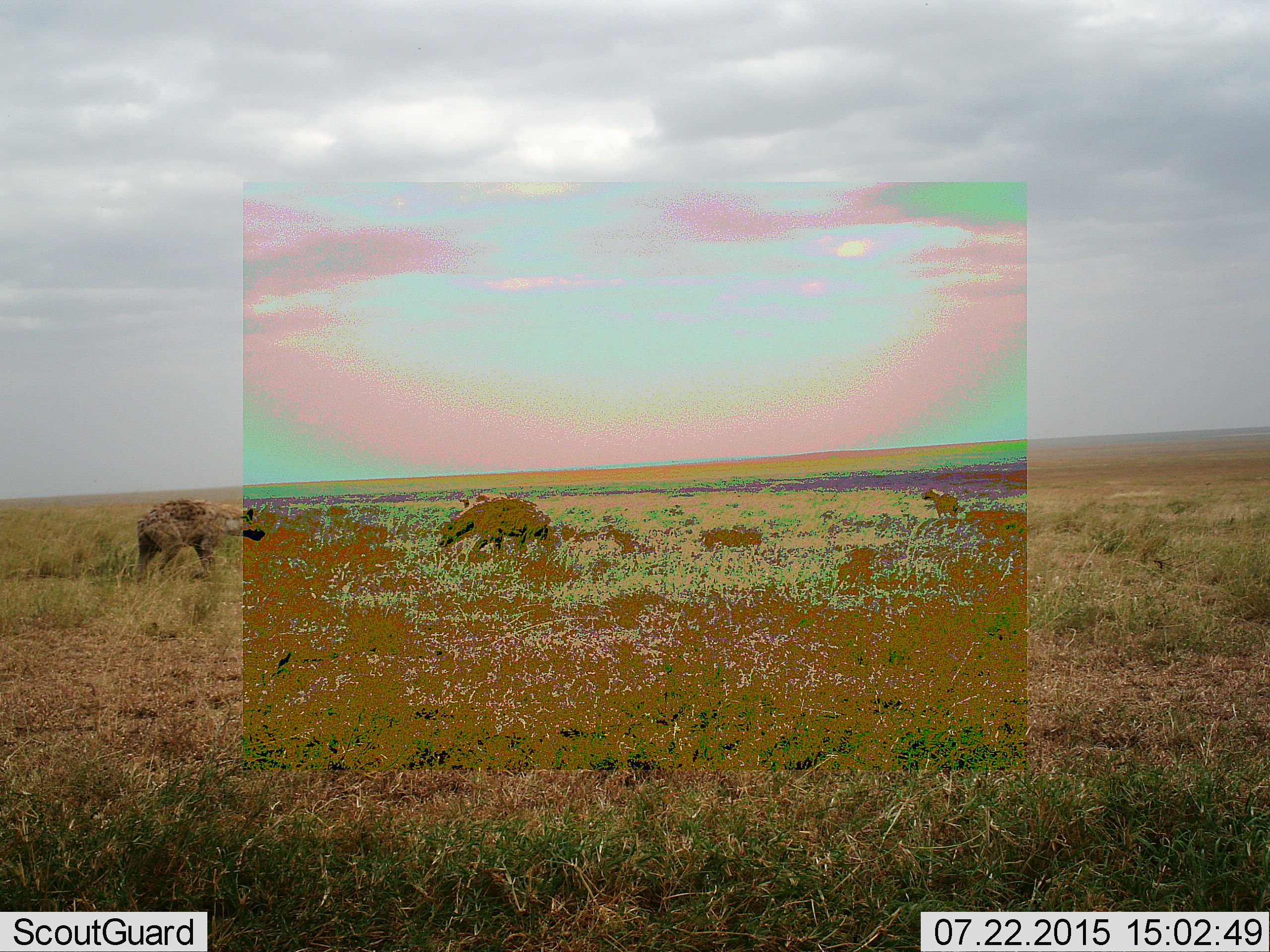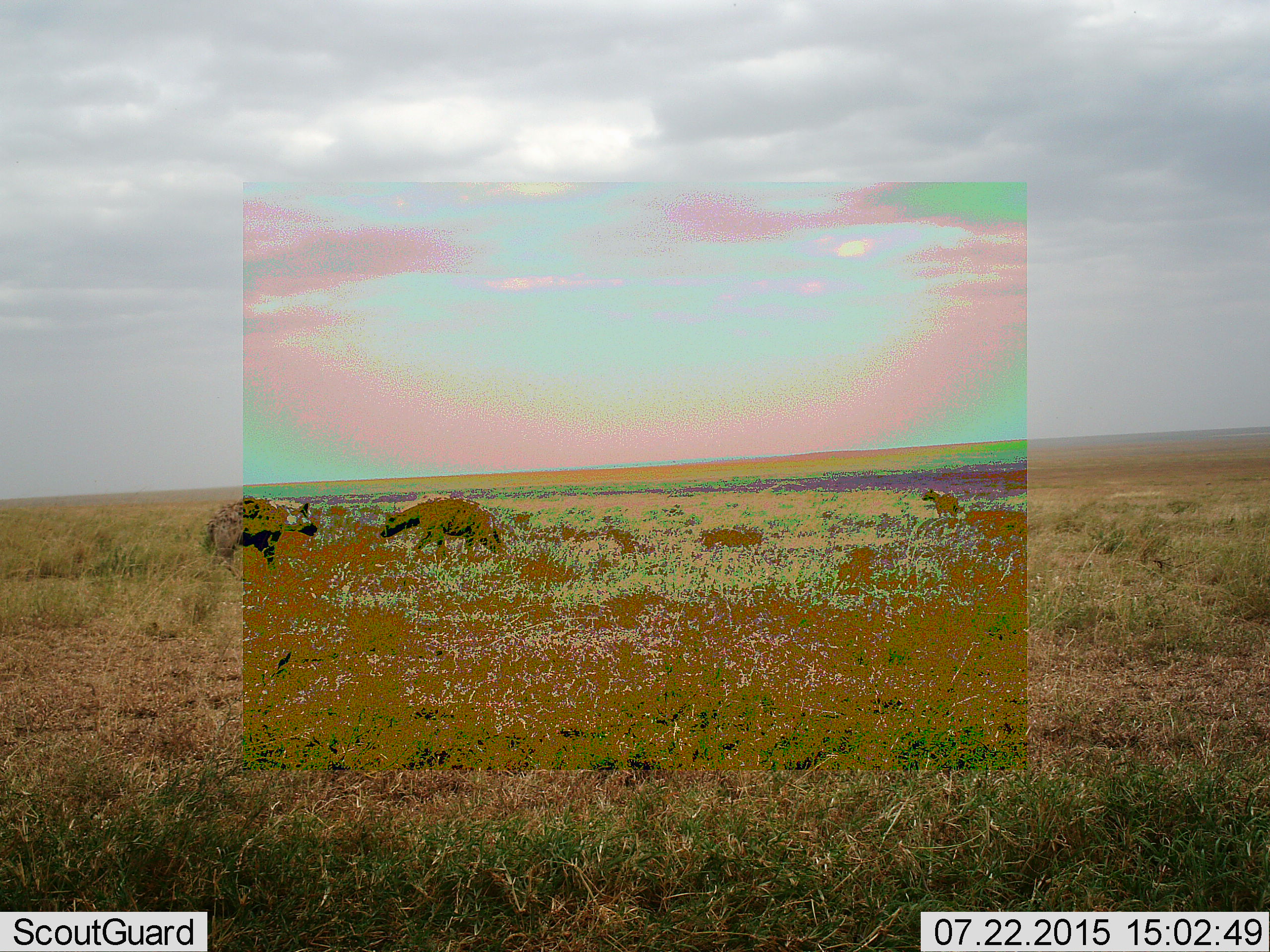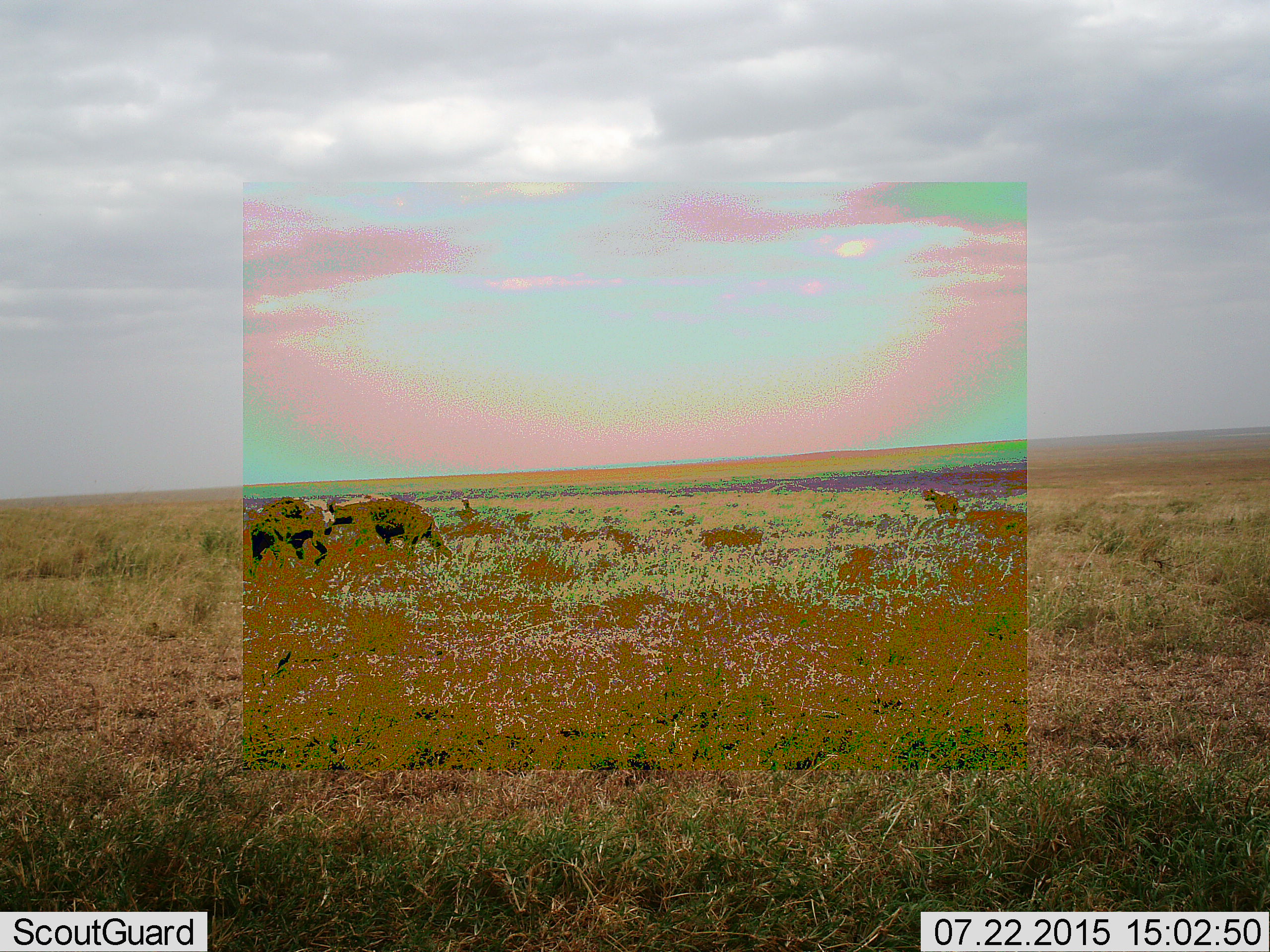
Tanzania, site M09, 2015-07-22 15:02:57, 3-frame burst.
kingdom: Animalia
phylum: Chordata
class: Mammalia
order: Carnivora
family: Hyaenidae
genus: Crocuta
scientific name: Crocuta crocuta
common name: spotted hyena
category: hyenaspotted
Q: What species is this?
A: Hyenaspotted (spotted hyena) (Crocuta crocuta).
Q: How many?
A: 3.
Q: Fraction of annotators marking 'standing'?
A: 86%.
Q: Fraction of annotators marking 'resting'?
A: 14%.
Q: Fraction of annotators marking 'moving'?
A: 100%.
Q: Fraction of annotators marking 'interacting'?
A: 43%.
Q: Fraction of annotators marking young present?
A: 14%.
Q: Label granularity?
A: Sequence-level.